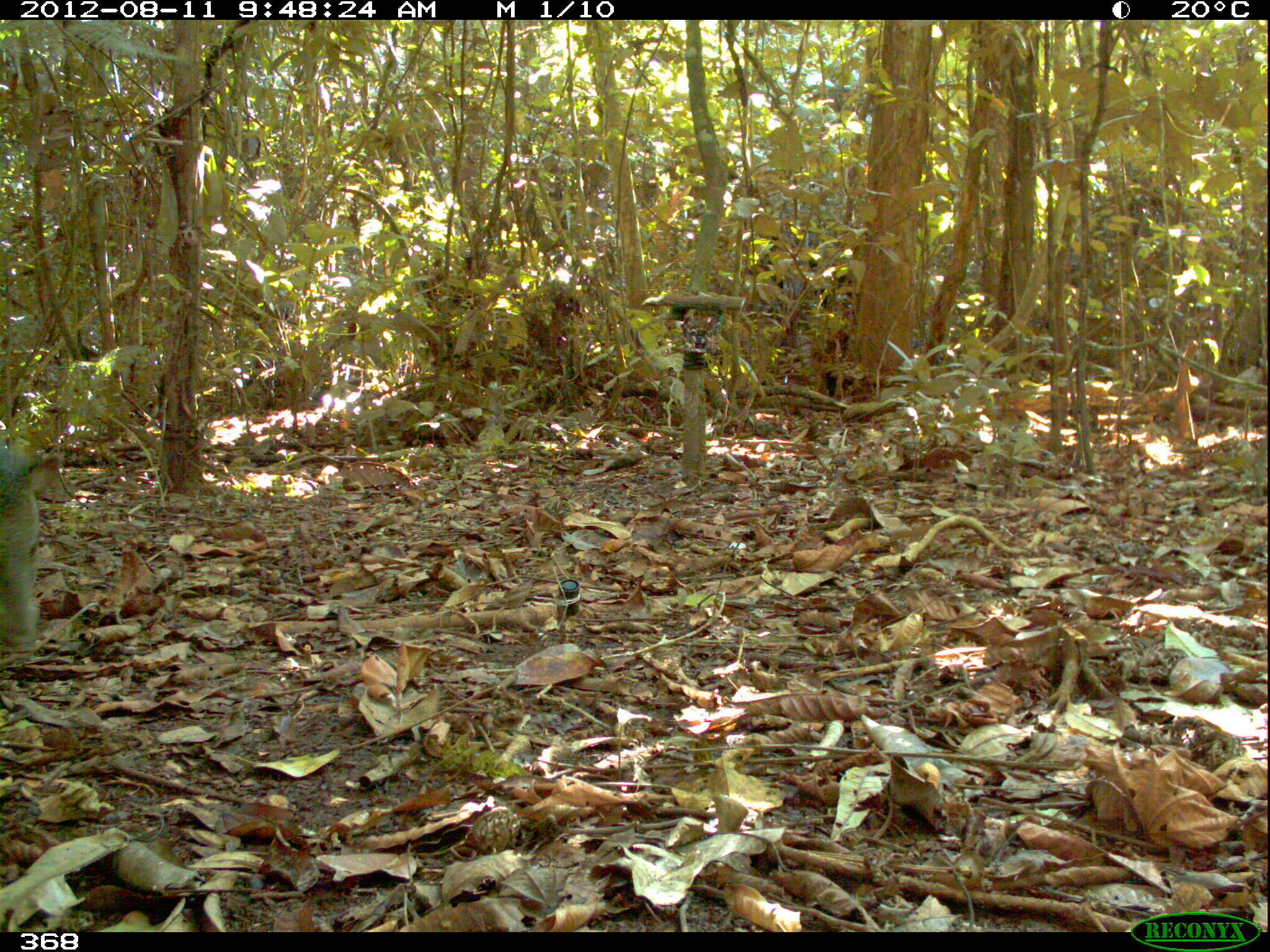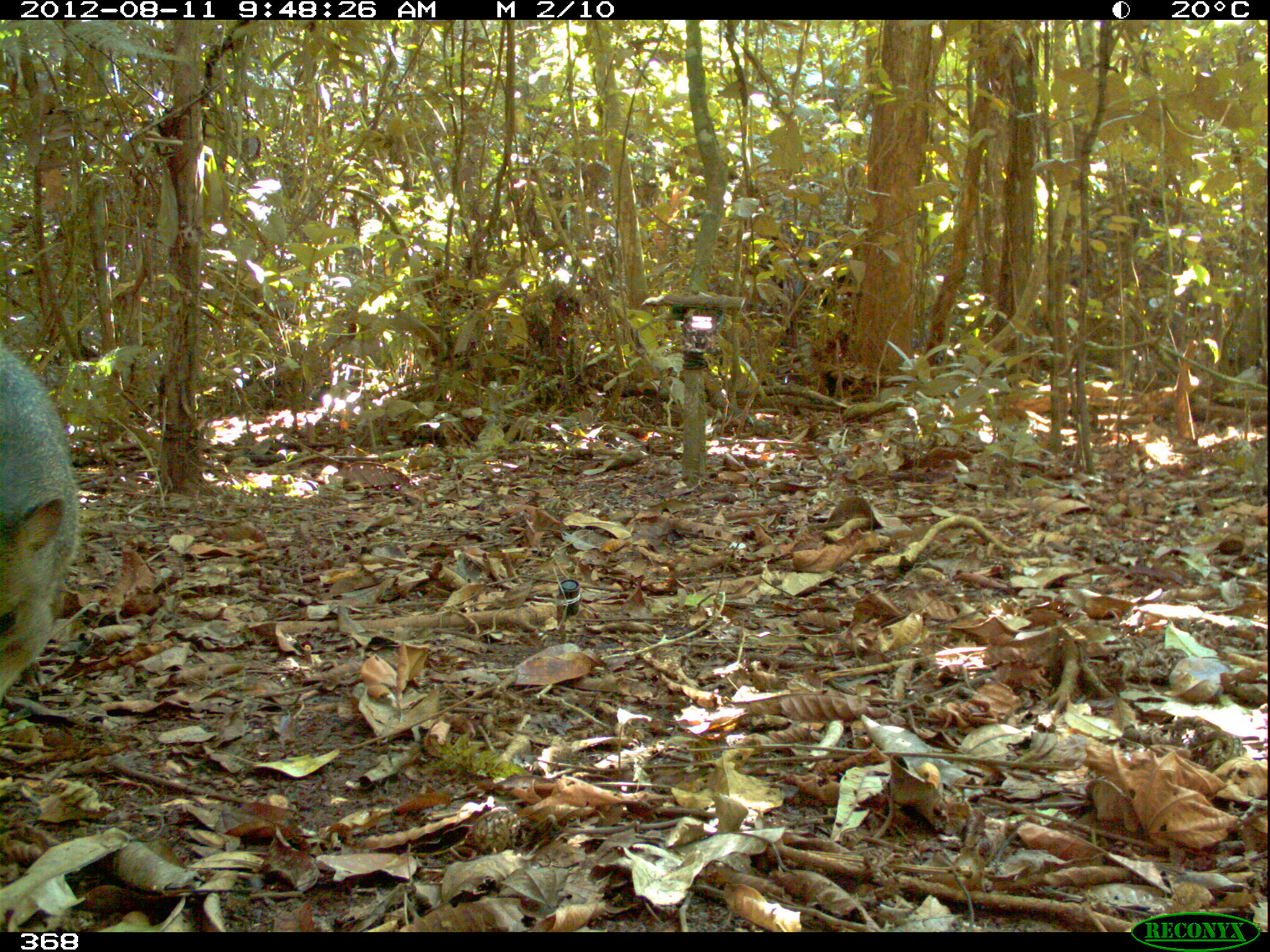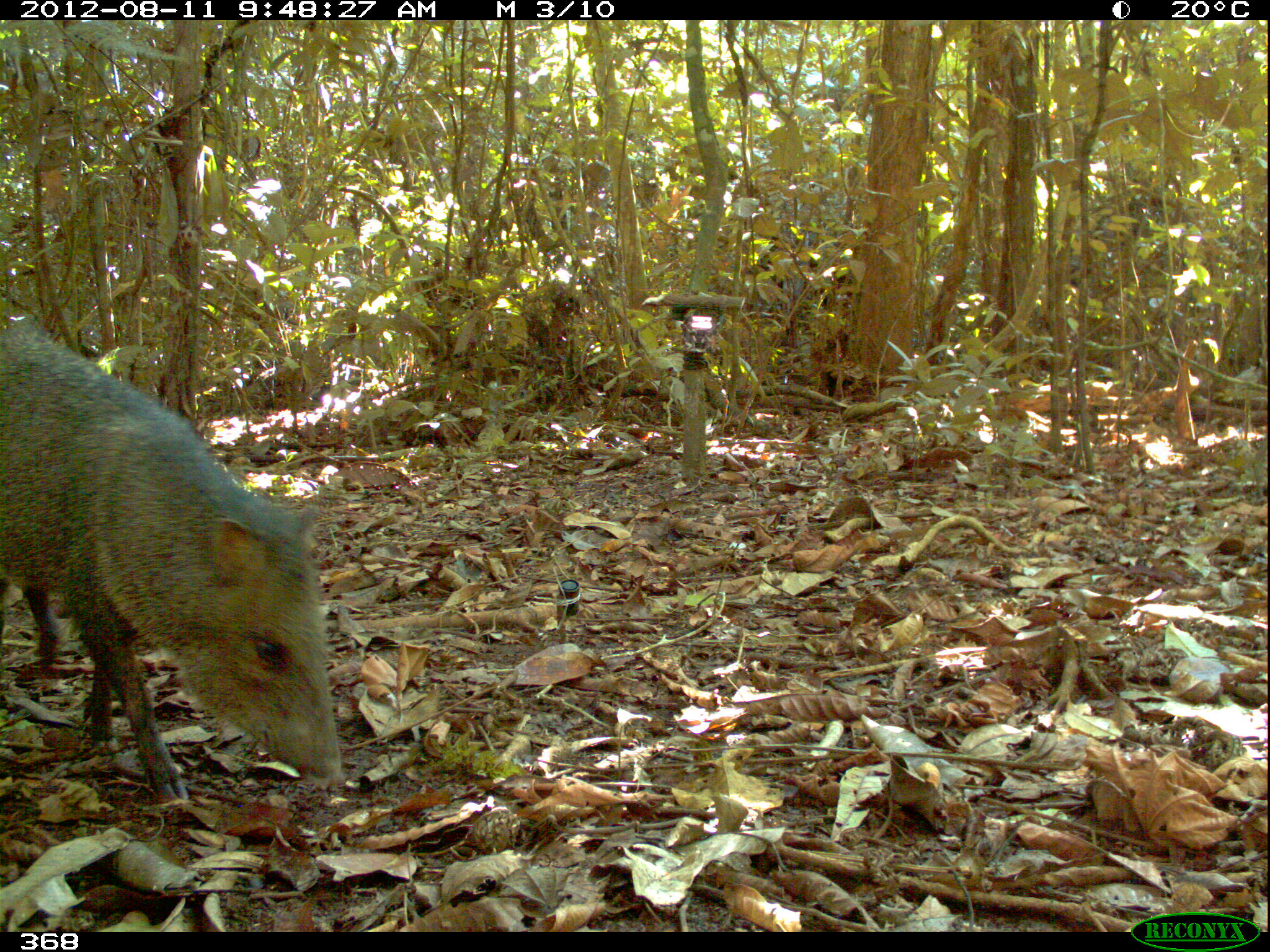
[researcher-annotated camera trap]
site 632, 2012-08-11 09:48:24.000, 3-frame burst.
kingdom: Animalia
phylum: Chordata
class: Mammalia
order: Artiodactyla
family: Tayassuidae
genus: Pecari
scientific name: Pecari tajacu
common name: collared peccary